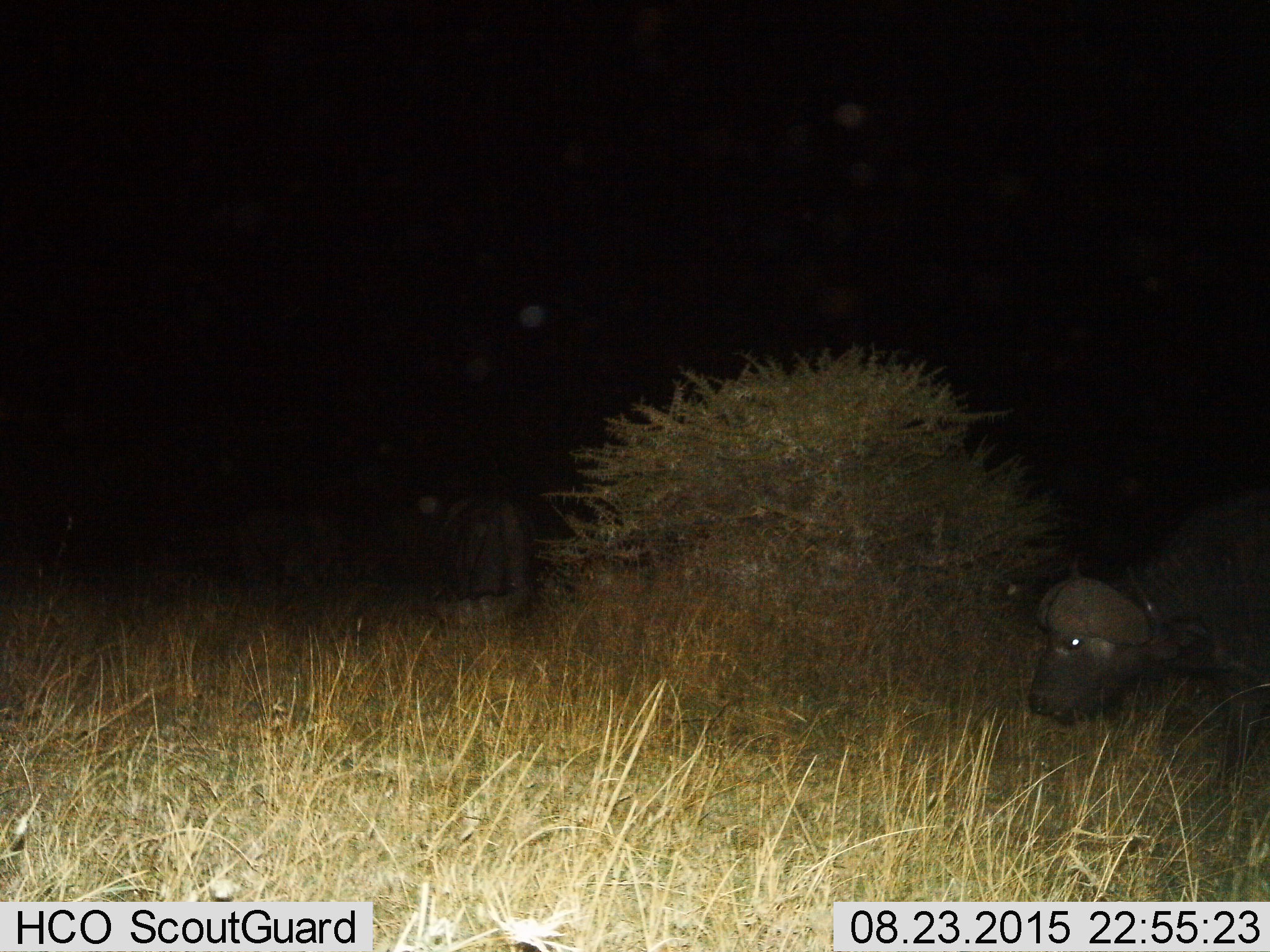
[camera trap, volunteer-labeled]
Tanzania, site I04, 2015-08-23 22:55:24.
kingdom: Animalia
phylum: Chordata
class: Mammalia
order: Artiodactyla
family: Bovidae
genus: Syncerus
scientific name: Syncerus caffer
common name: cape buffalo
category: buffalo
Buffalo (cape buffalo) (Syncerus caffer), count 1. Behavior (volunteer vote fractions): standing 33%, resting 0%, moving 67%, interacting 0%. Young present (vote fraction): 0%. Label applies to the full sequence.